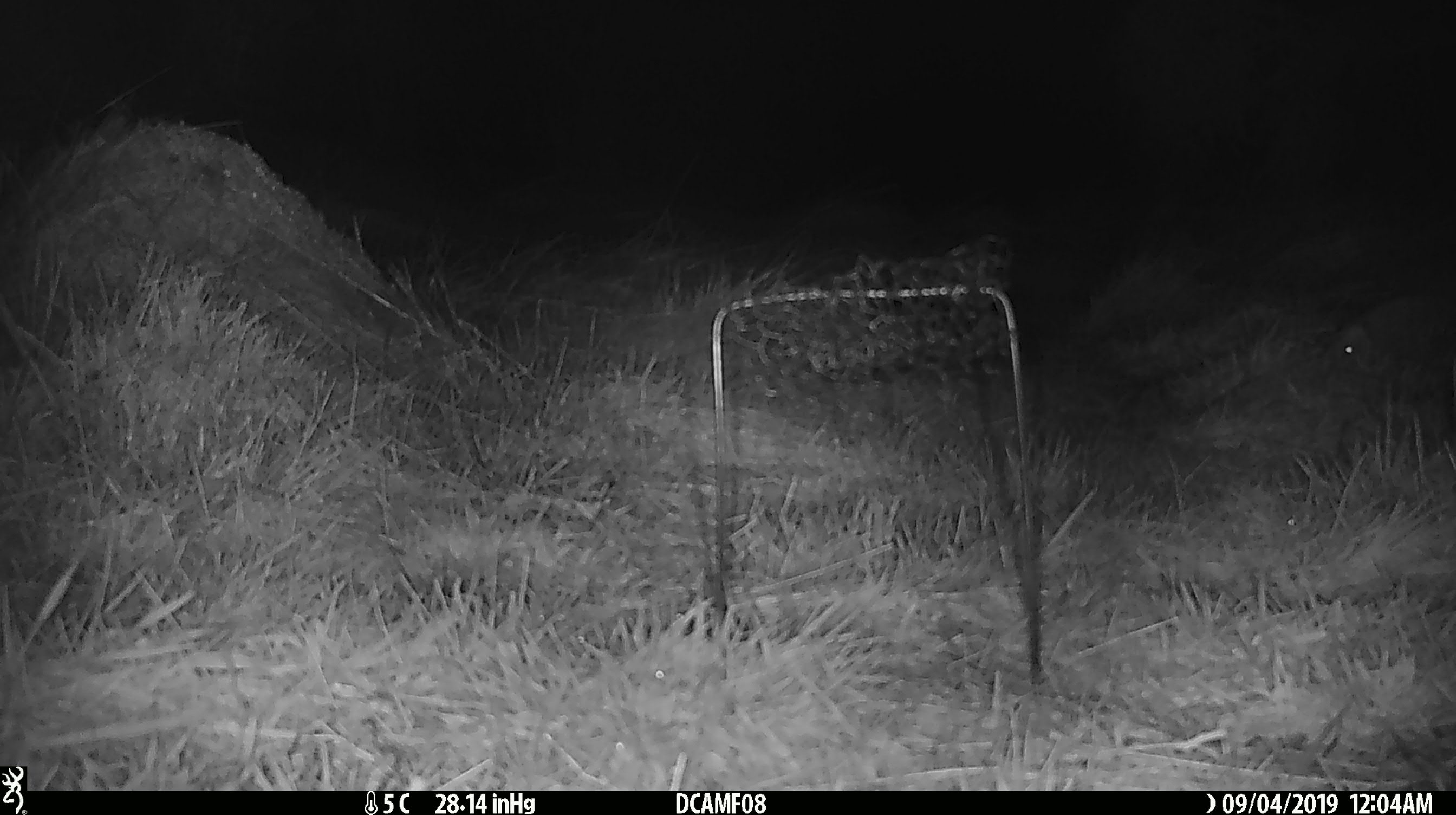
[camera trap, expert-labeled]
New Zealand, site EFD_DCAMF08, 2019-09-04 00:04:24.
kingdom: Animalia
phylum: Chordata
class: Mammalia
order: Rodentia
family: Muridae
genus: Mus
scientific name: Mus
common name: mouse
Mouse (Mus).